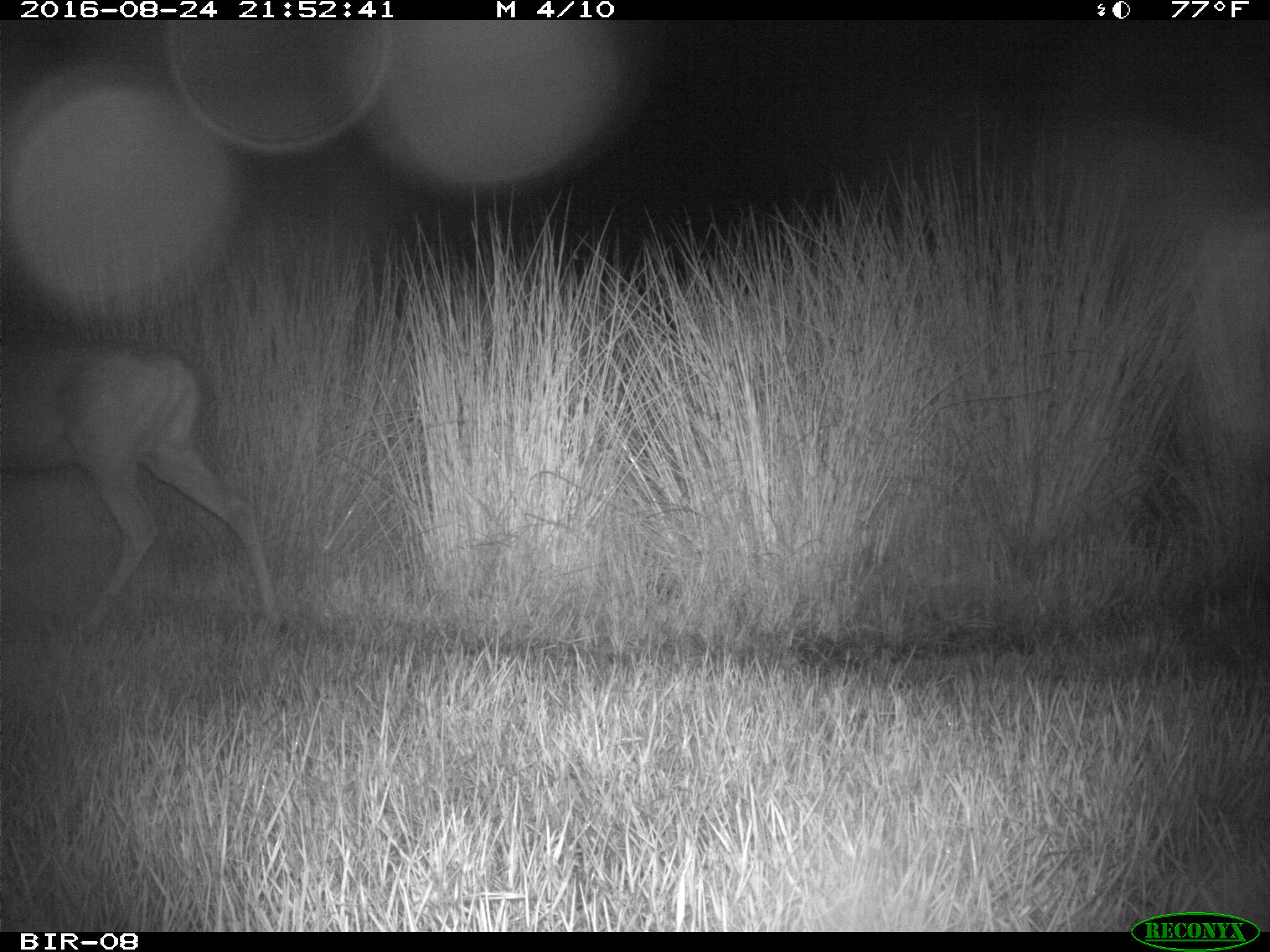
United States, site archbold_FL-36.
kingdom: Animalia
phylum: Chordata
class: Mammalia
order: Artiodactyla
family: Cervidae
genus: Odocoileus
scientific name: Odocoileus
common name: deer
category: unidentified deer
Unidentified deer (deer) (Odocoileus).